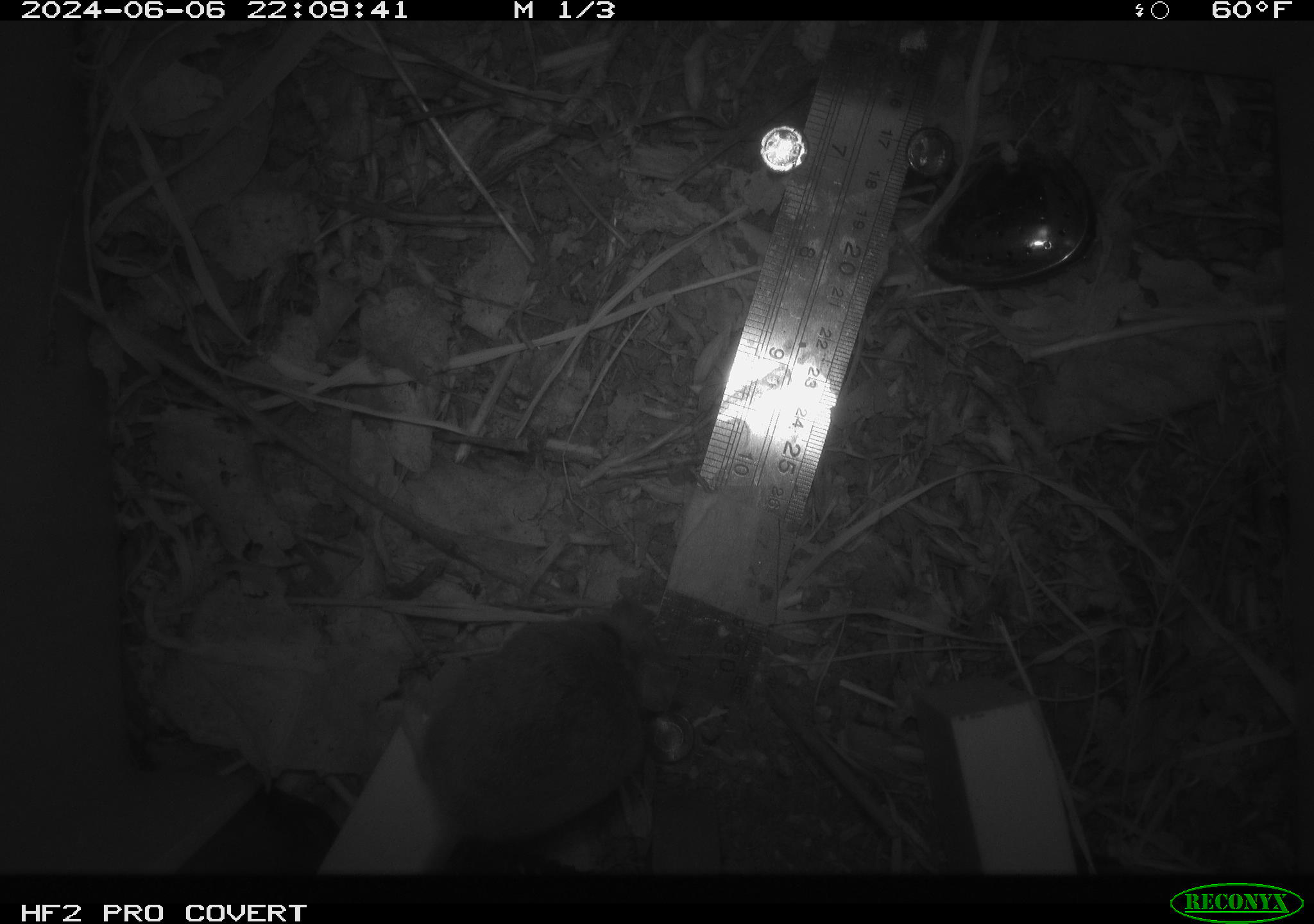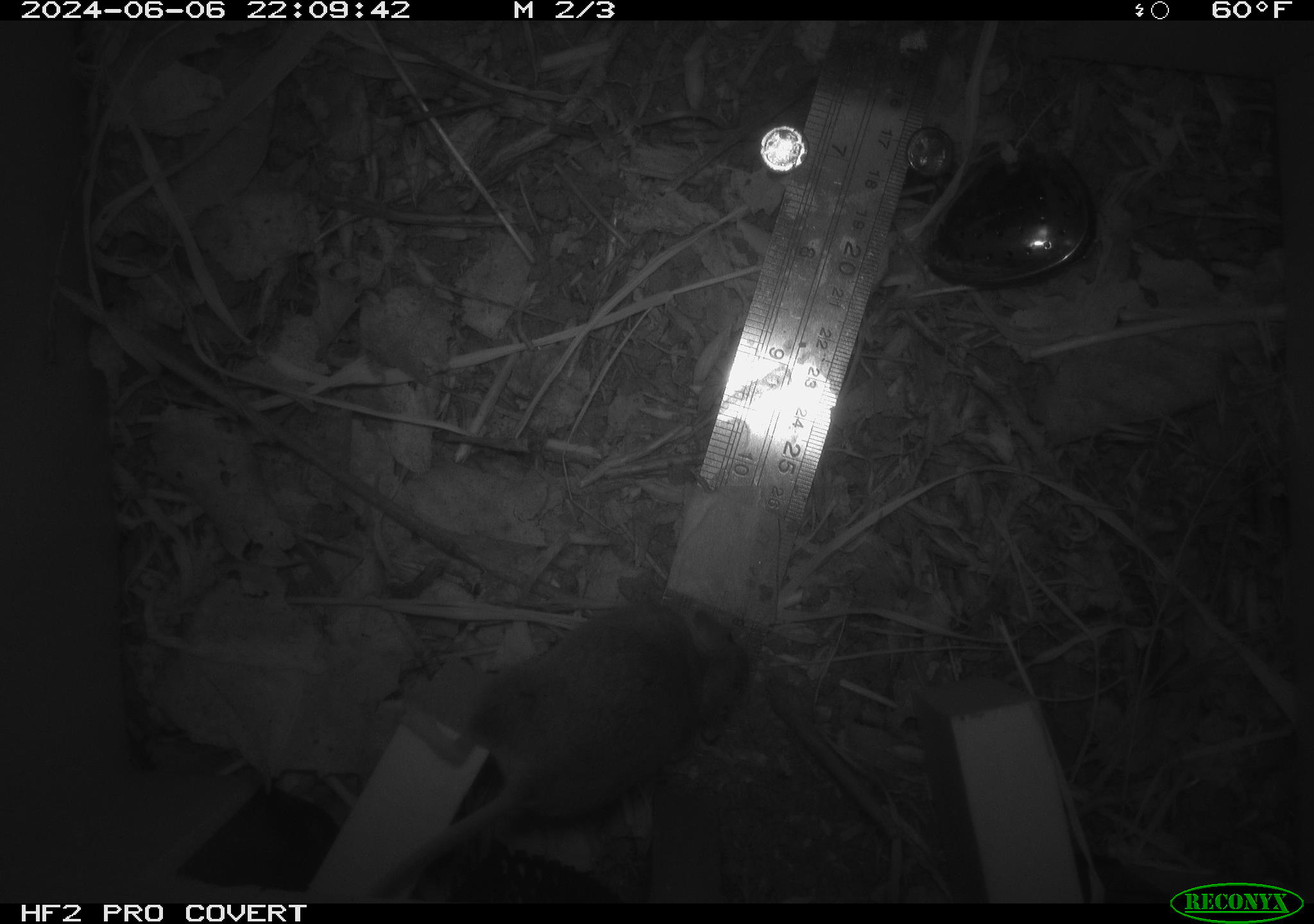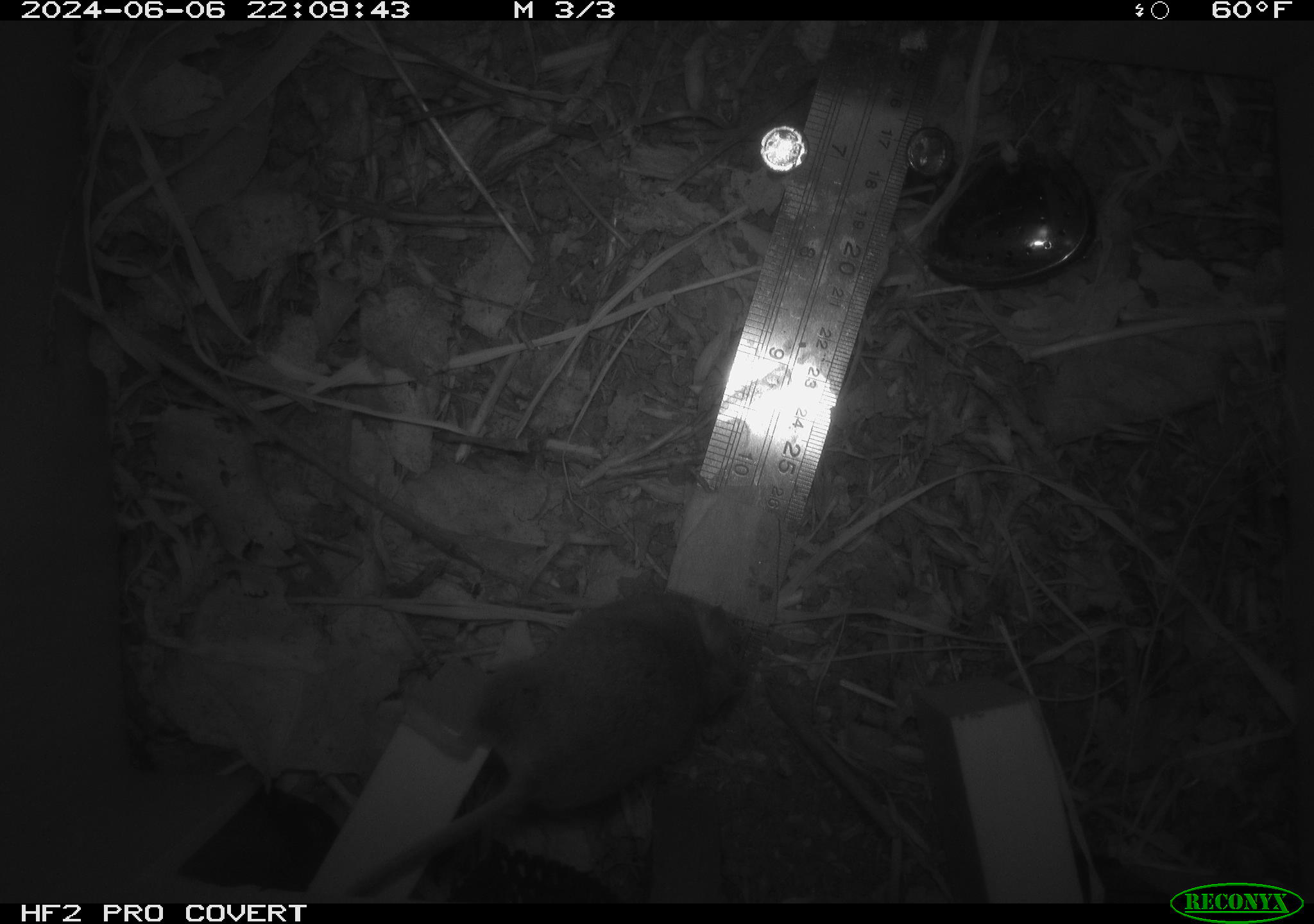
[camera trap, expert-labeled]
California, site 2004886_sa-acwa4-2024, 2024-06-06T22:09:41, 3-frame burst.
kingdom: Animalia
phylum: Chordata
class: Mammalia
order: Rodentia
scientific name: Rodentia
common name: mouse species